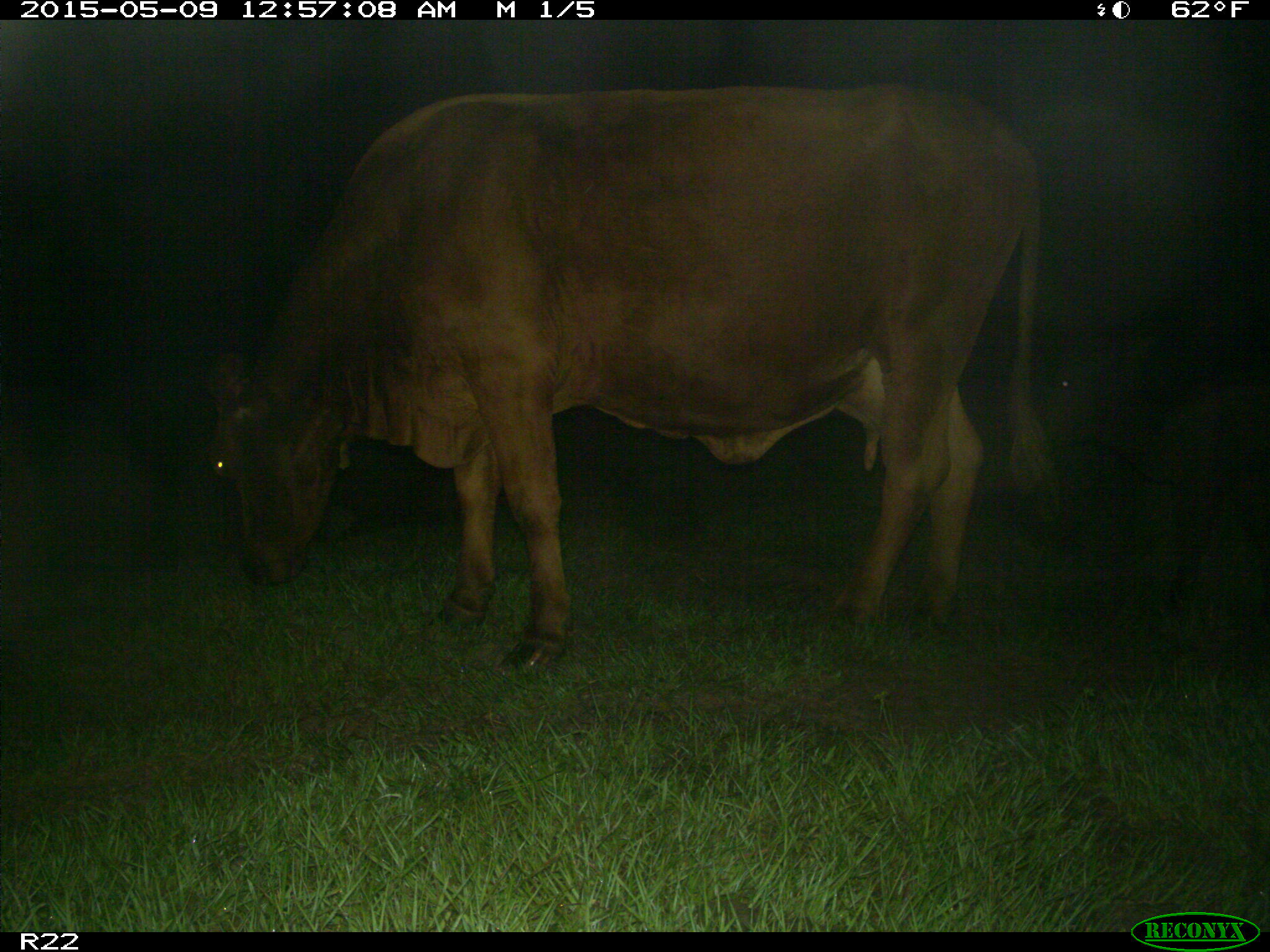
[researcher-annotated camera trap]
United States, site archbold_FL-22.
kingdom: Animalia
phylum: Chordata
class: Mammalia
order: Artiodactyla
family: Bovidae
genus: Bos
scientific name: Bos taurus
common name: domestic cow